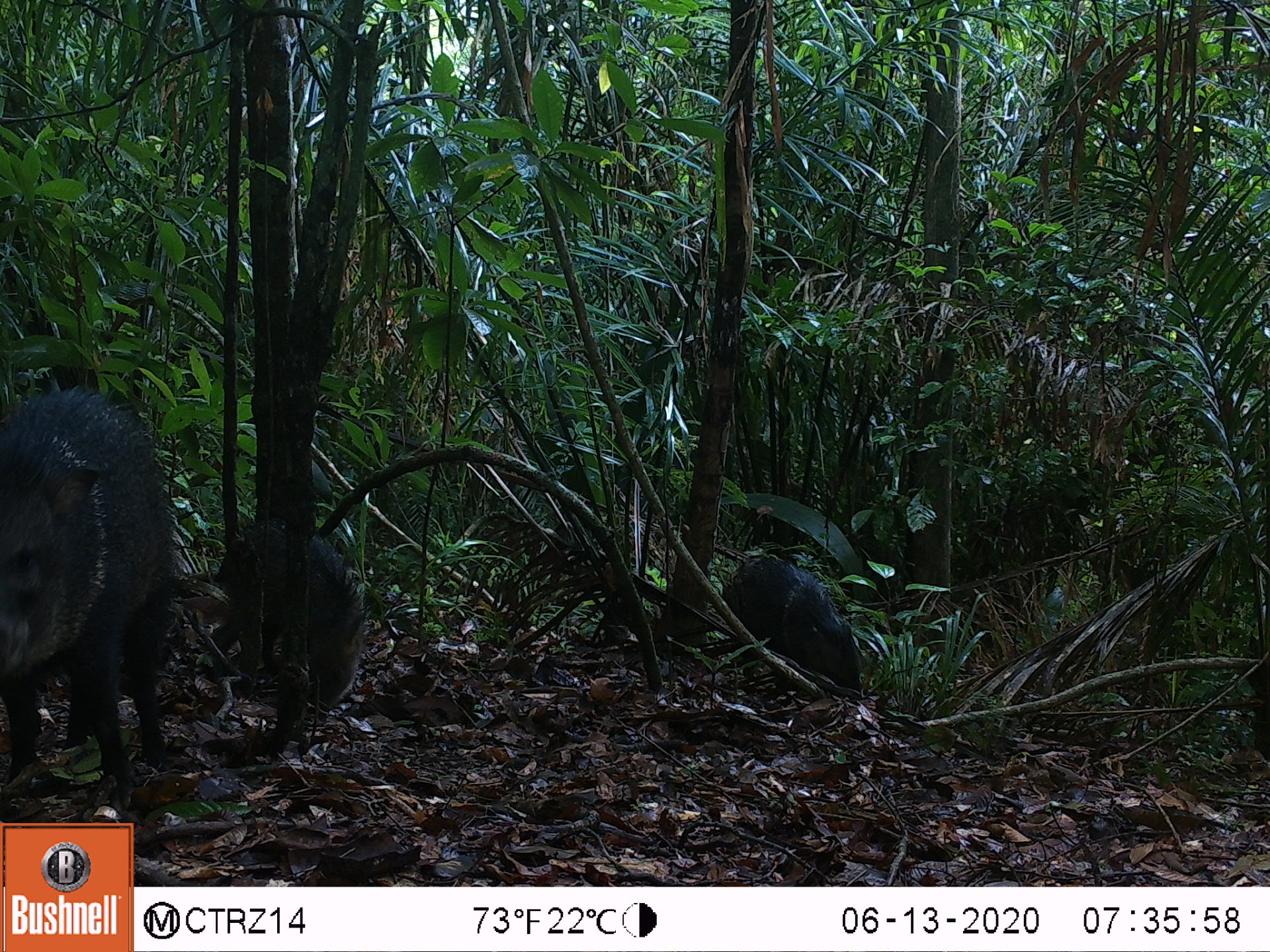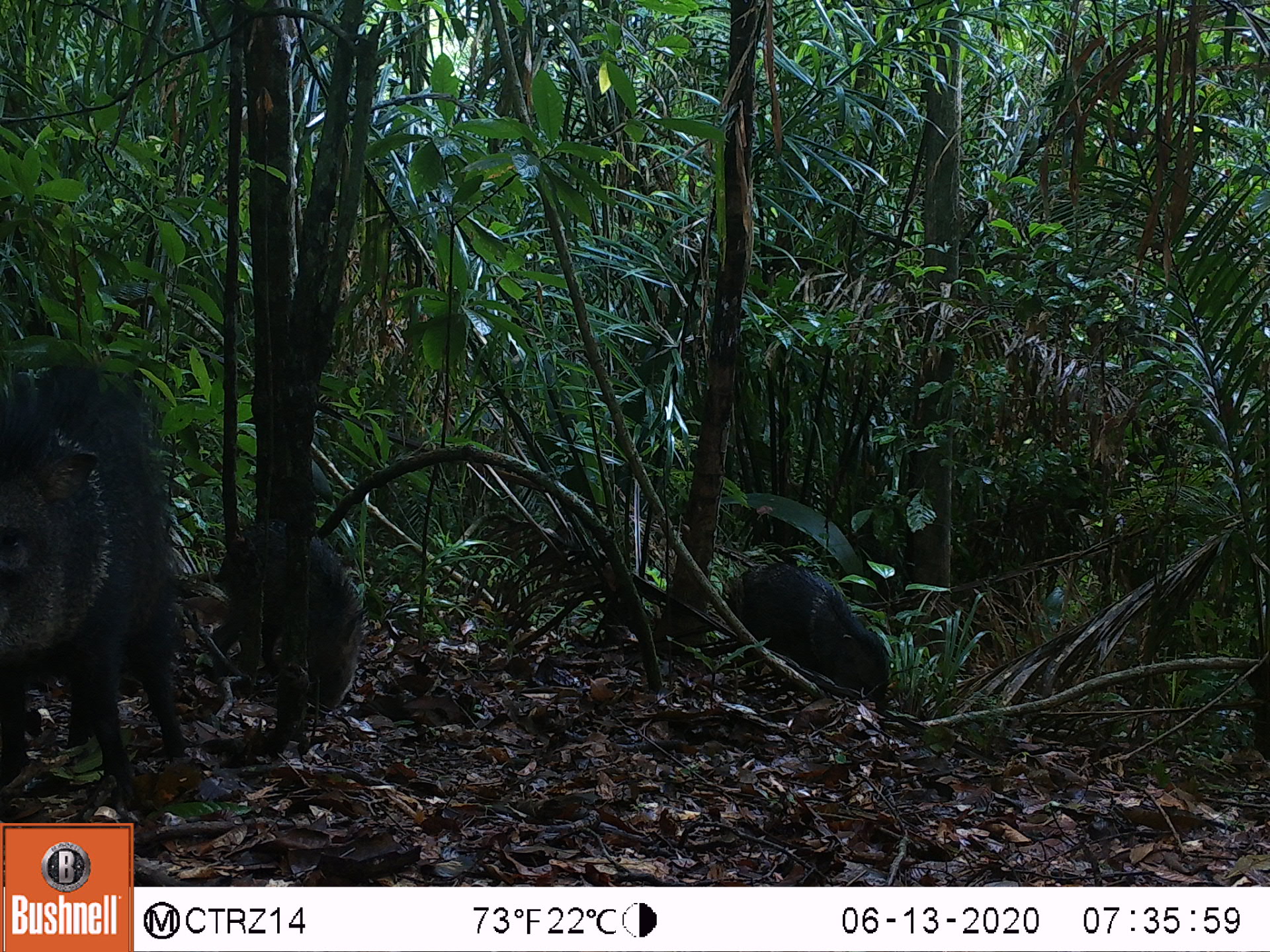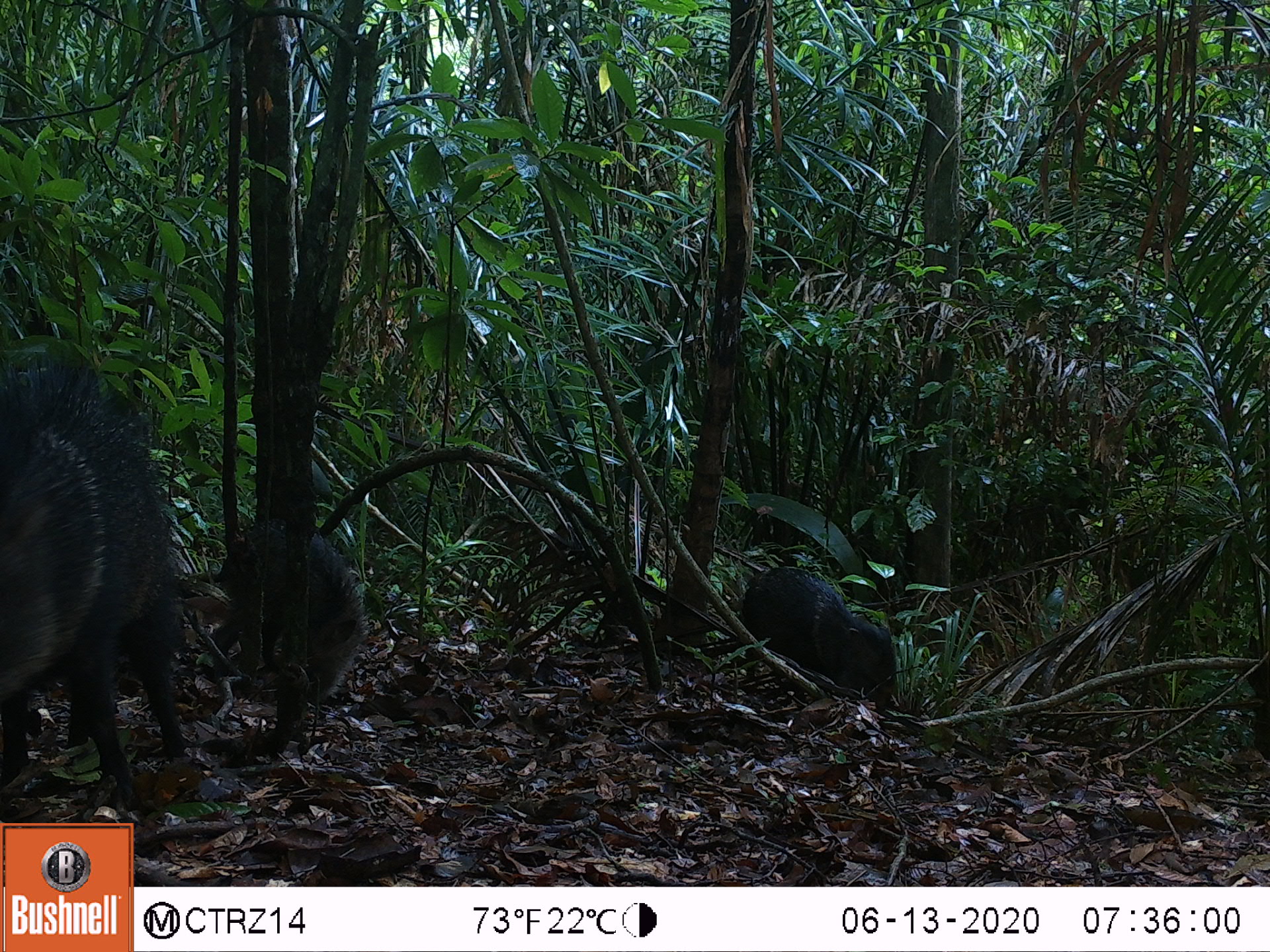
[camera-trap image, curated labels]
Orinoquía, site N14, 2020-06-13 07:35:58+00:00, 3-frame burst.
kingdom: Animalia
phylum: Chordata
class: Mammalia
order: Artiodactyla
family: Tayassuidae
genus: Pecari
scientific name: Pecari tajacu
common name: collared peccary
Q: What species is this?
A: Collared peccary (Pecari tajacu).